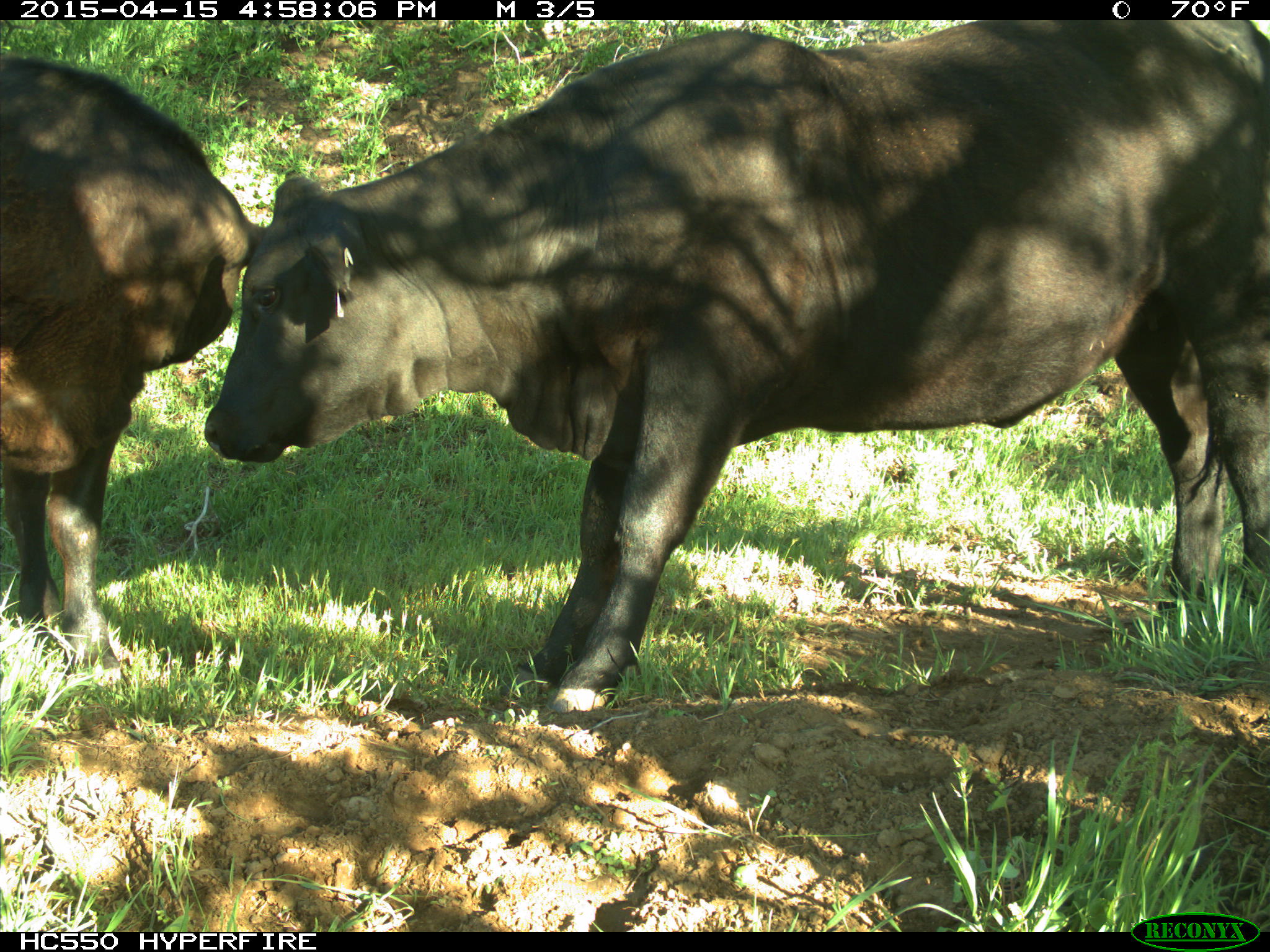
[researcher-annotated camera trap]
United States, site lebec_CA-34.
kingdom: Animalia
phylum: Chordata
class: Mammalia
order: Artiodactyla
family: Bovidae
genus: Bos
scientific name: Bos taurus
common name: domestic cow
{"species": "Bos taurus (domestic cow)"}